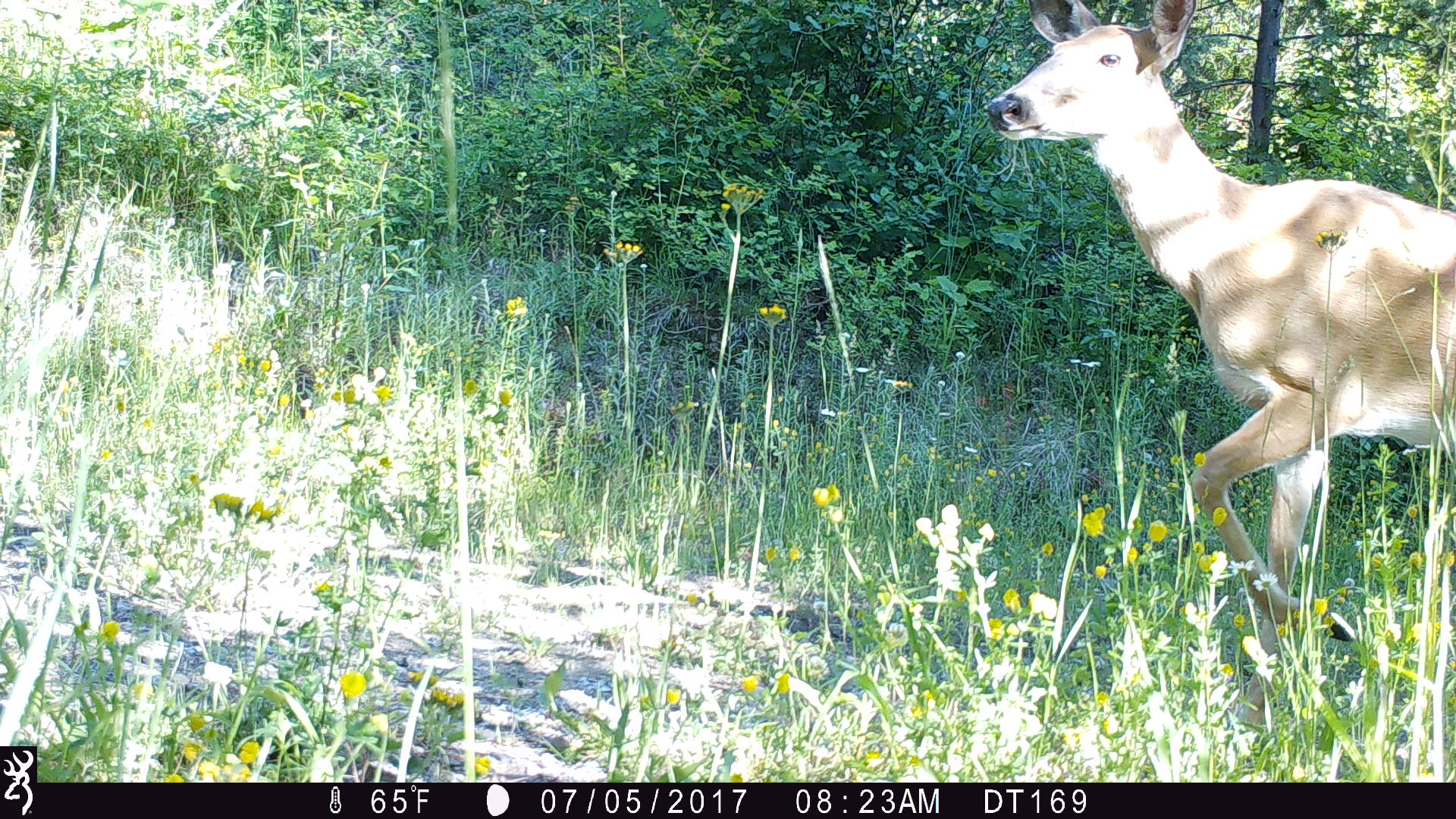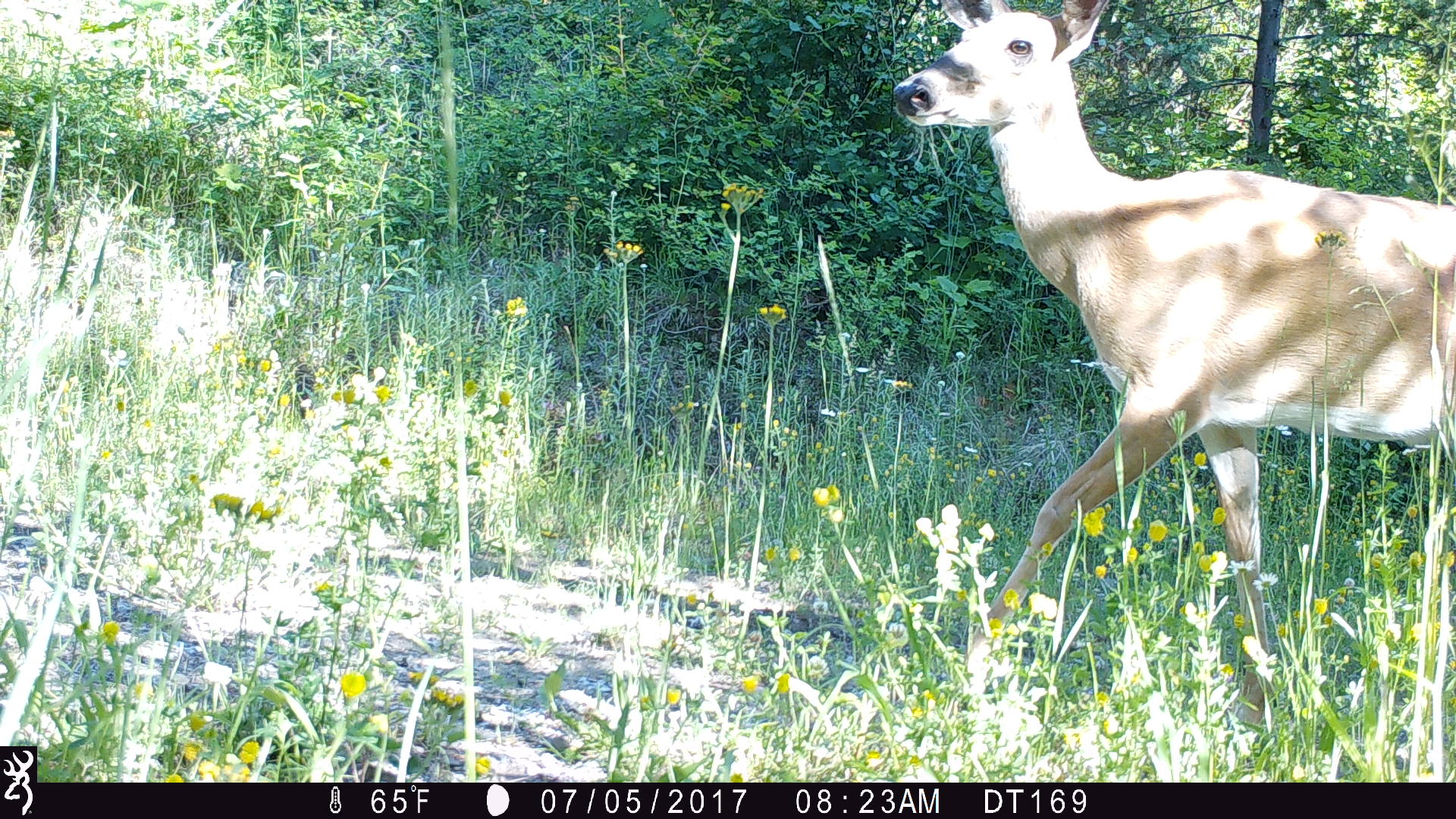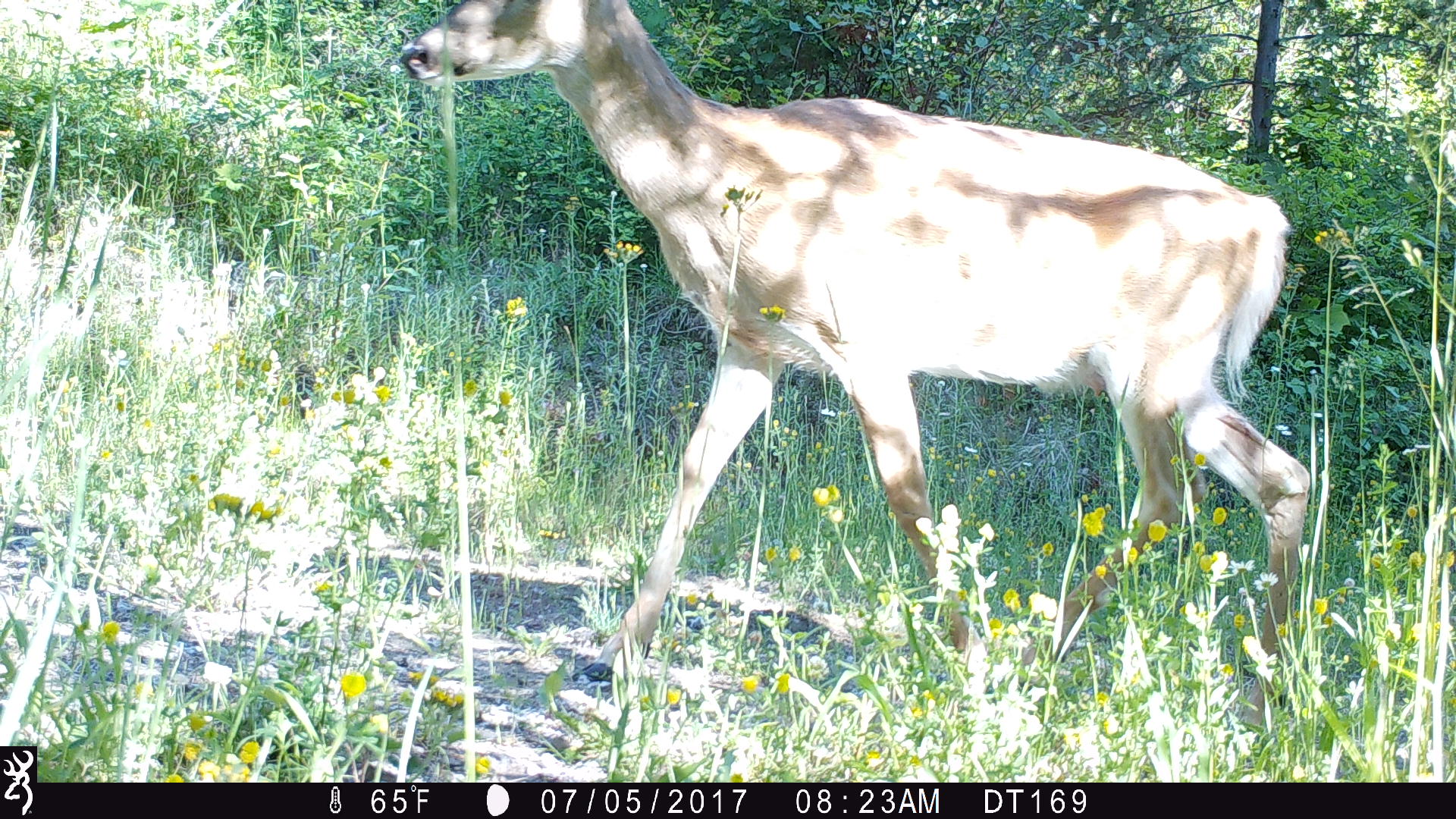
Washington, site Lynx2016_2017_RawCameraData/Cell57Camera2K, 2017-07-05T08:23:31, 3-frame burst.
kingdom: Animalia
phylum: Chordata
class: Mammalia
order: Artiodactyla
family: Cervidae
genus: Odocoileus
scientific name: Odocoileus virginianus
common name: white-tailed deer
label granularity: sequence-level